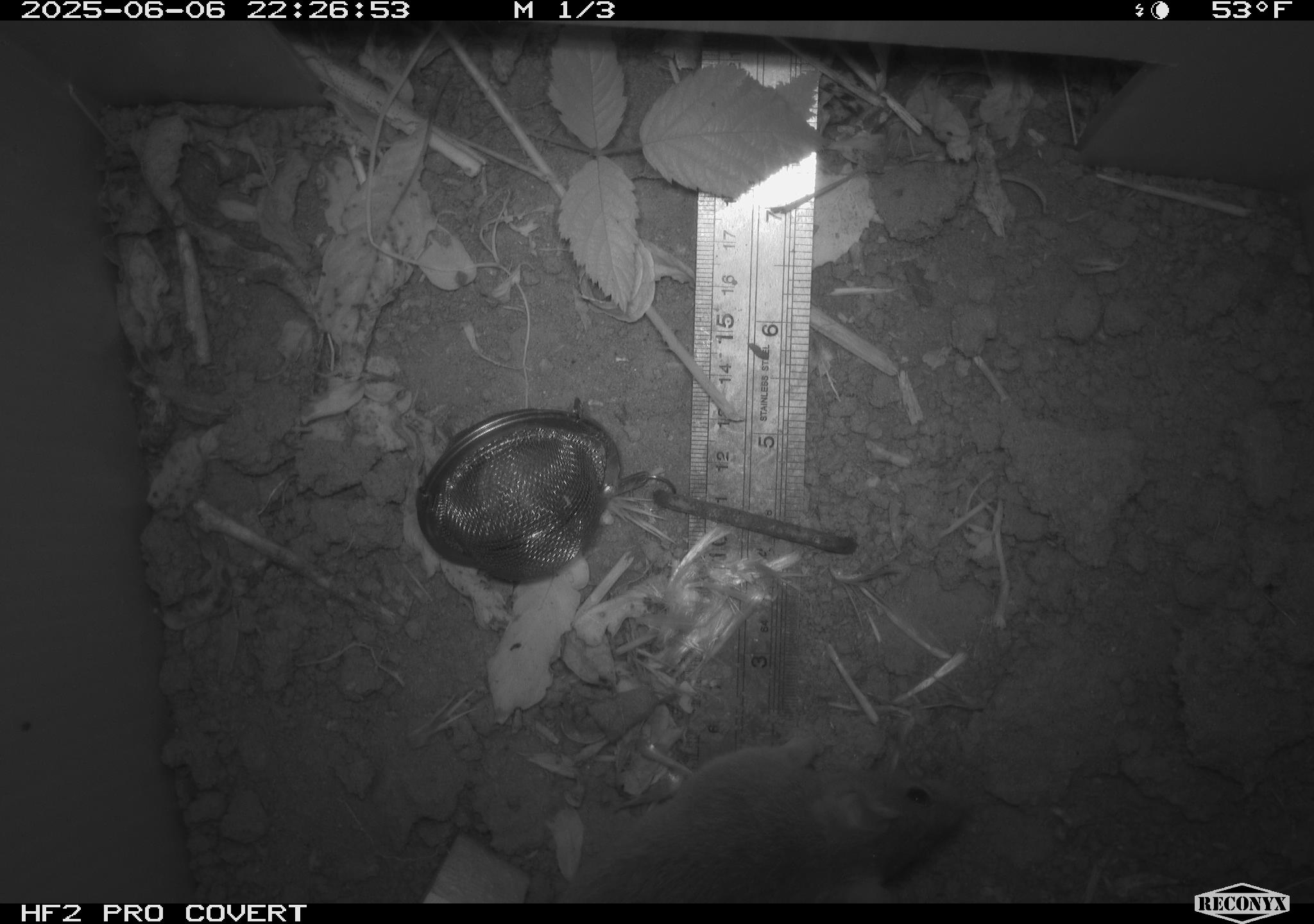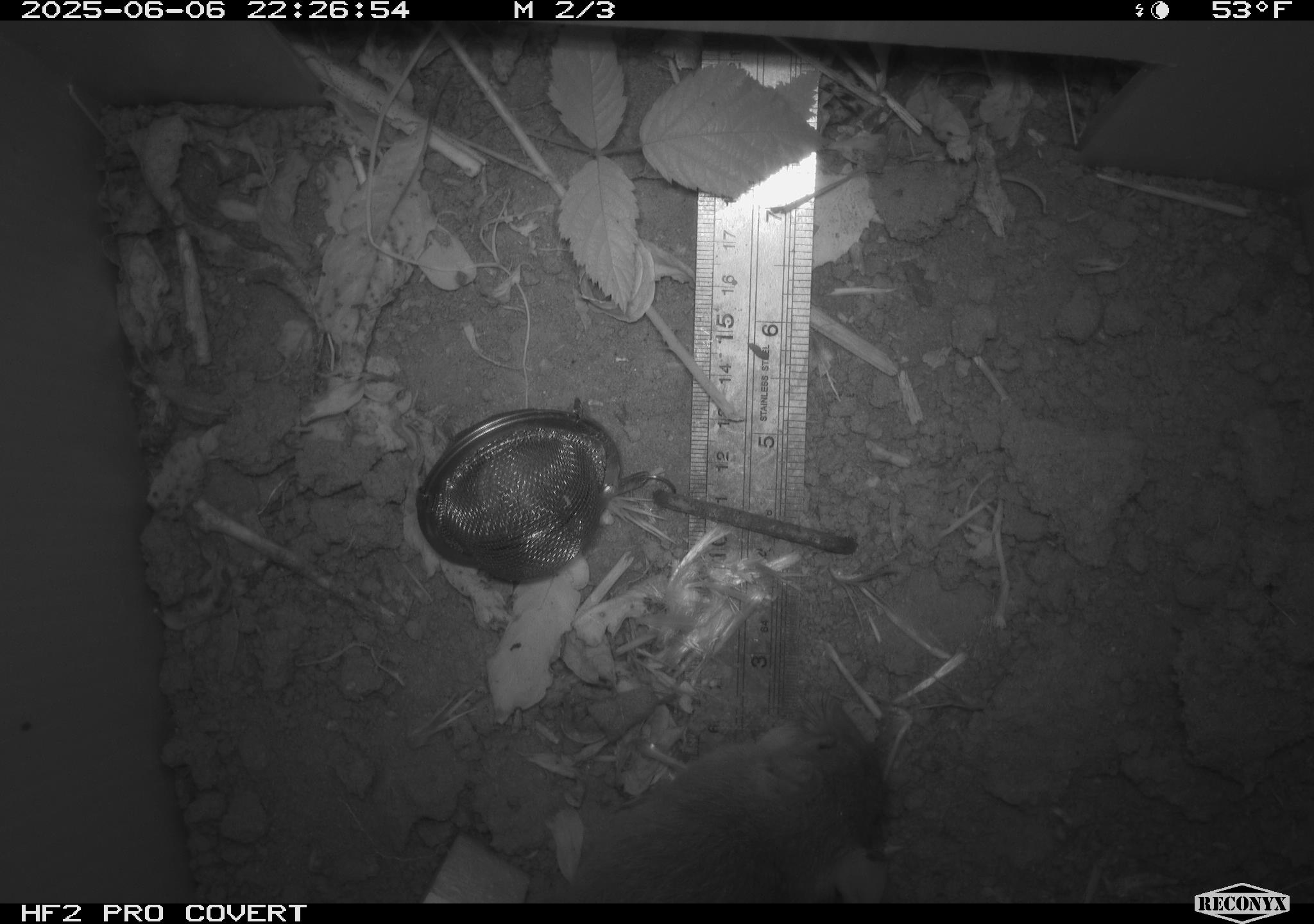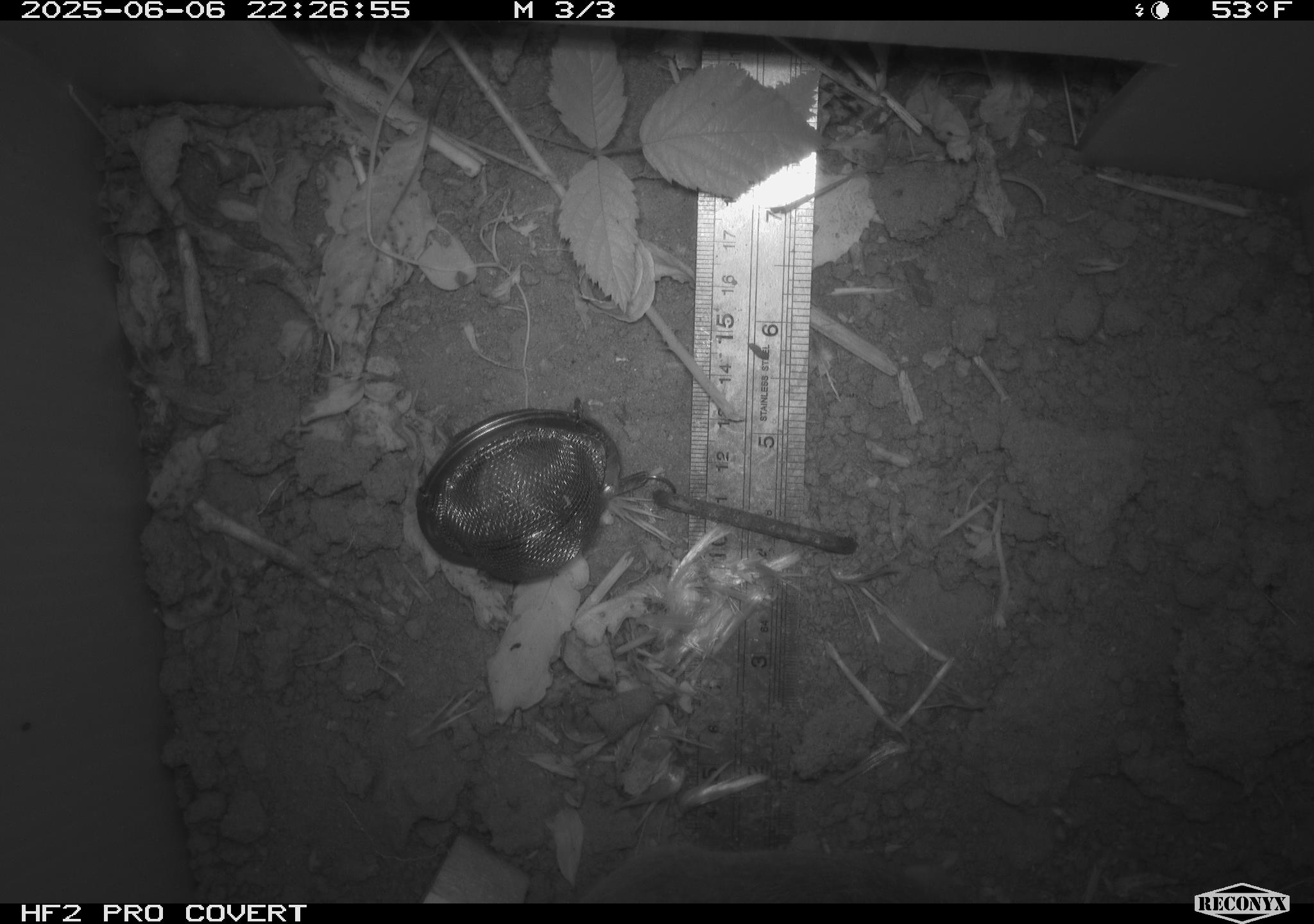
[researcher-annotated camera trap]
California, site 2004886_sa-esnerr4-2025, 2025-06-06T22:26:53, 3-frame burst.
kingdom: Animalia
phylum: Chordata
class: Mammalia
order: Rodentia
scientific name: Rodentia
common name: rodent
Rodent (Rodentia).